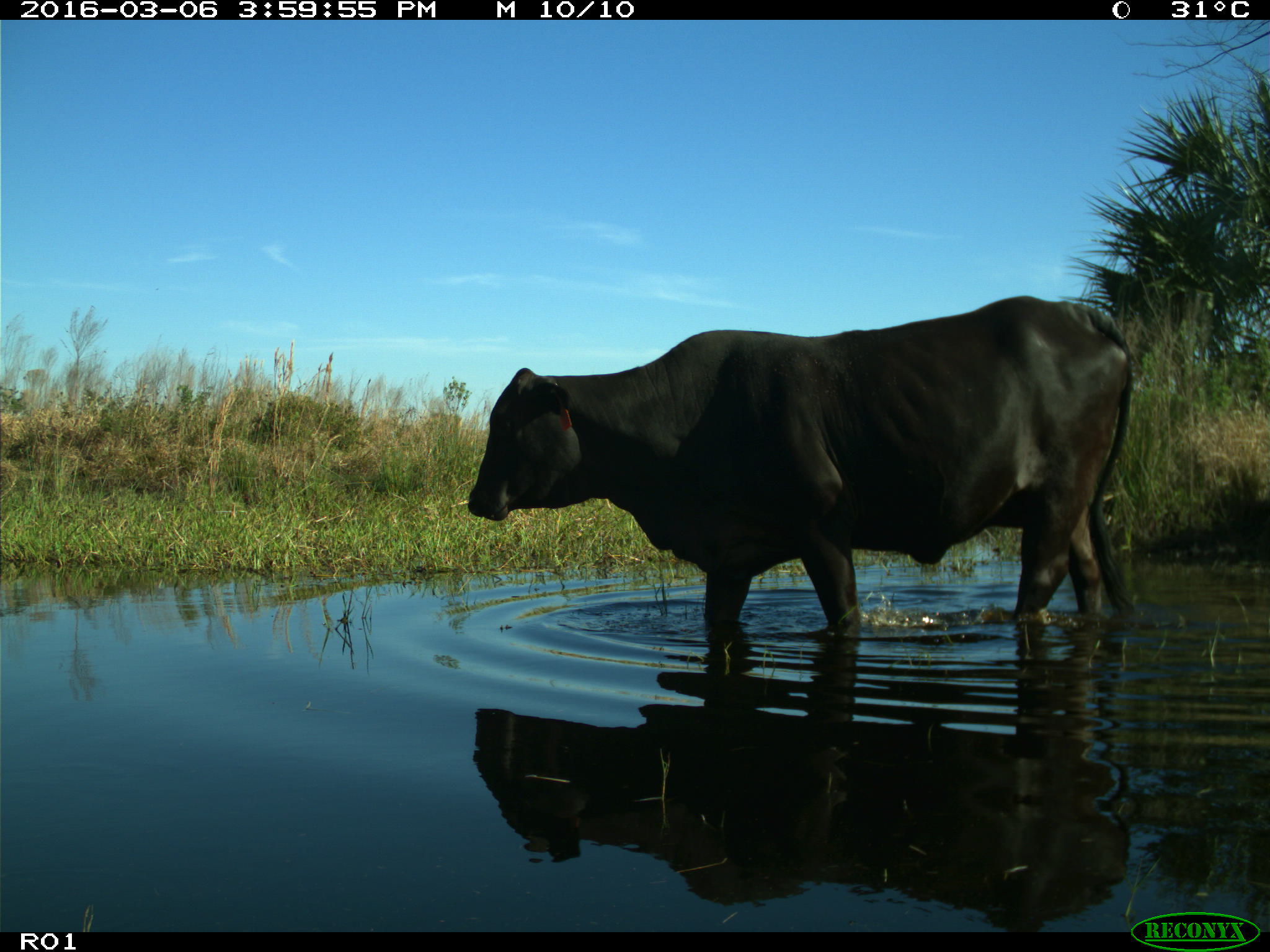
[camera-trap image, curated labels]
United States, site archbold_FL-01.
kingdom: Animalia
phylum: Chordata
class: Mammalia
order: Artiodactyla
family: Bovidae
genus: Bos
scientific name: Bos taurus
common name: domestic cow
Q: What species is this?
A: Bos taurus (domestic cow).